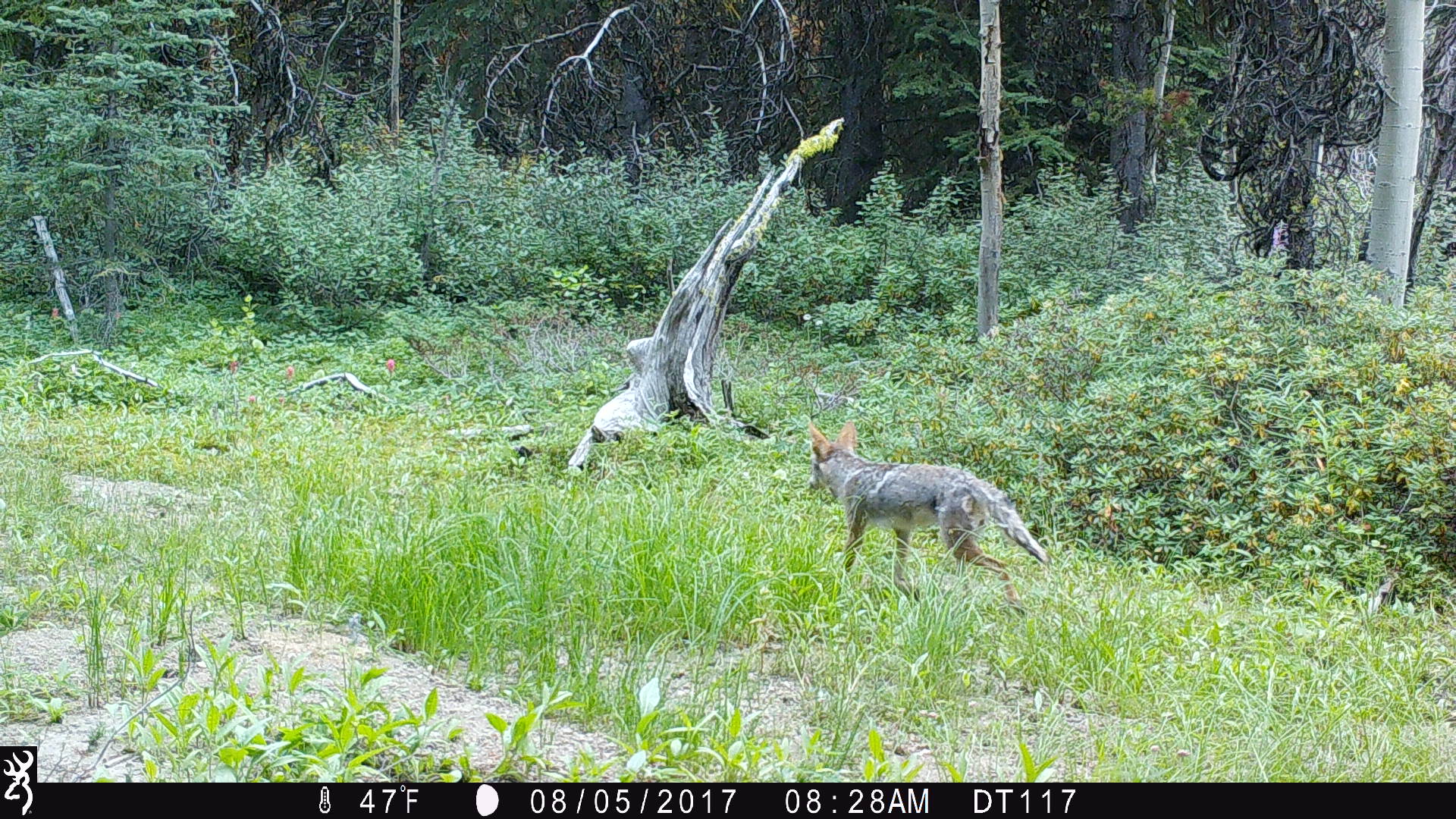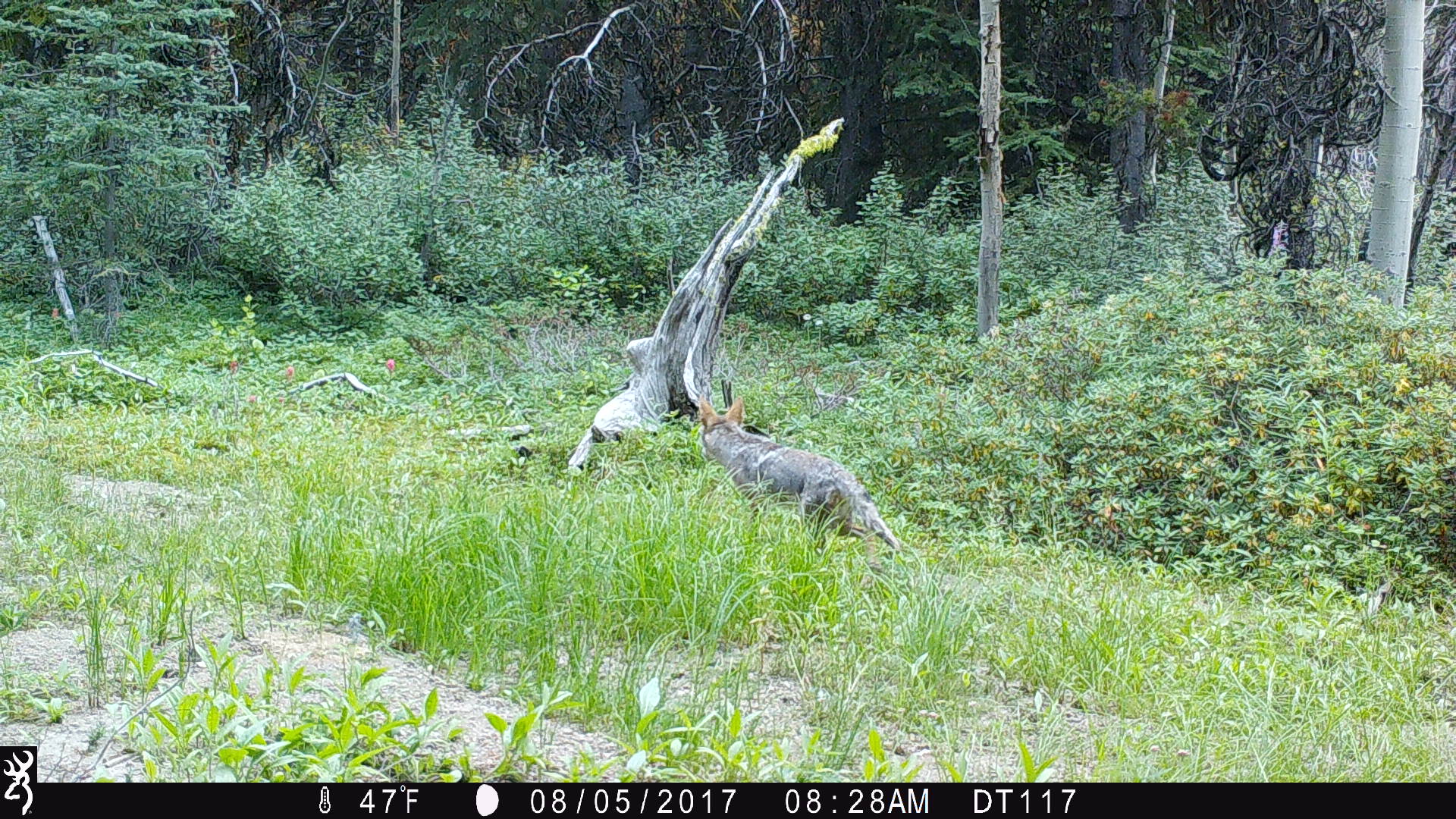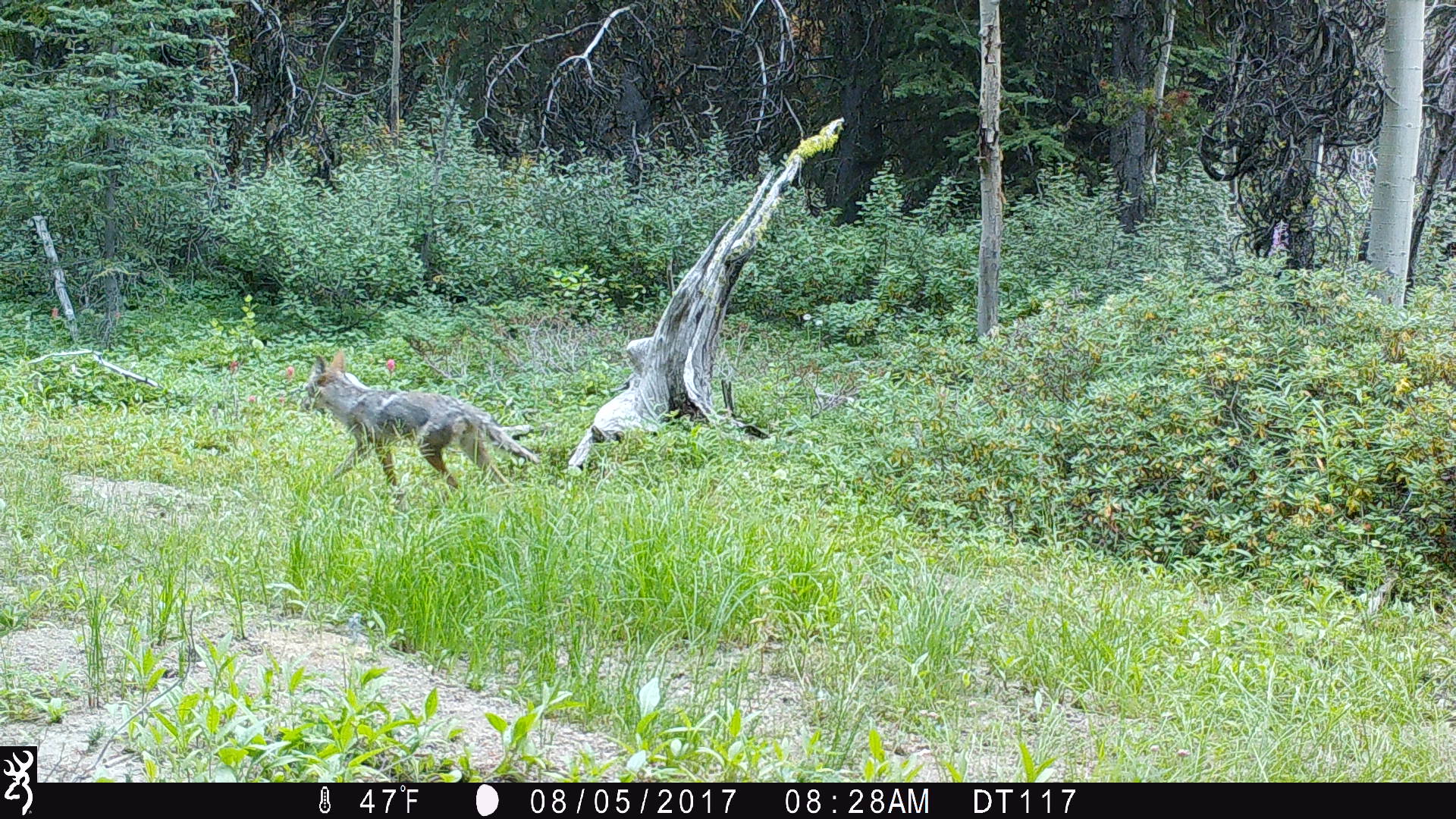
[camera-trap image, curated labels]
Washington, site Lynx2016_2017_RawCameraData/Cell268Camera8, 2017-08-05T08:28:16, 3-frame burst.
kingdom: Animalia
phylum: Chordata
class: Mammalia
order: Carnivora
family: Canidae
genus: Canis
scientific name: Canis latrans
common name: coyote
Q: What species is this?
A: Canis latrans (coyote).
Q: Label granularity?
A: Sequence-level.